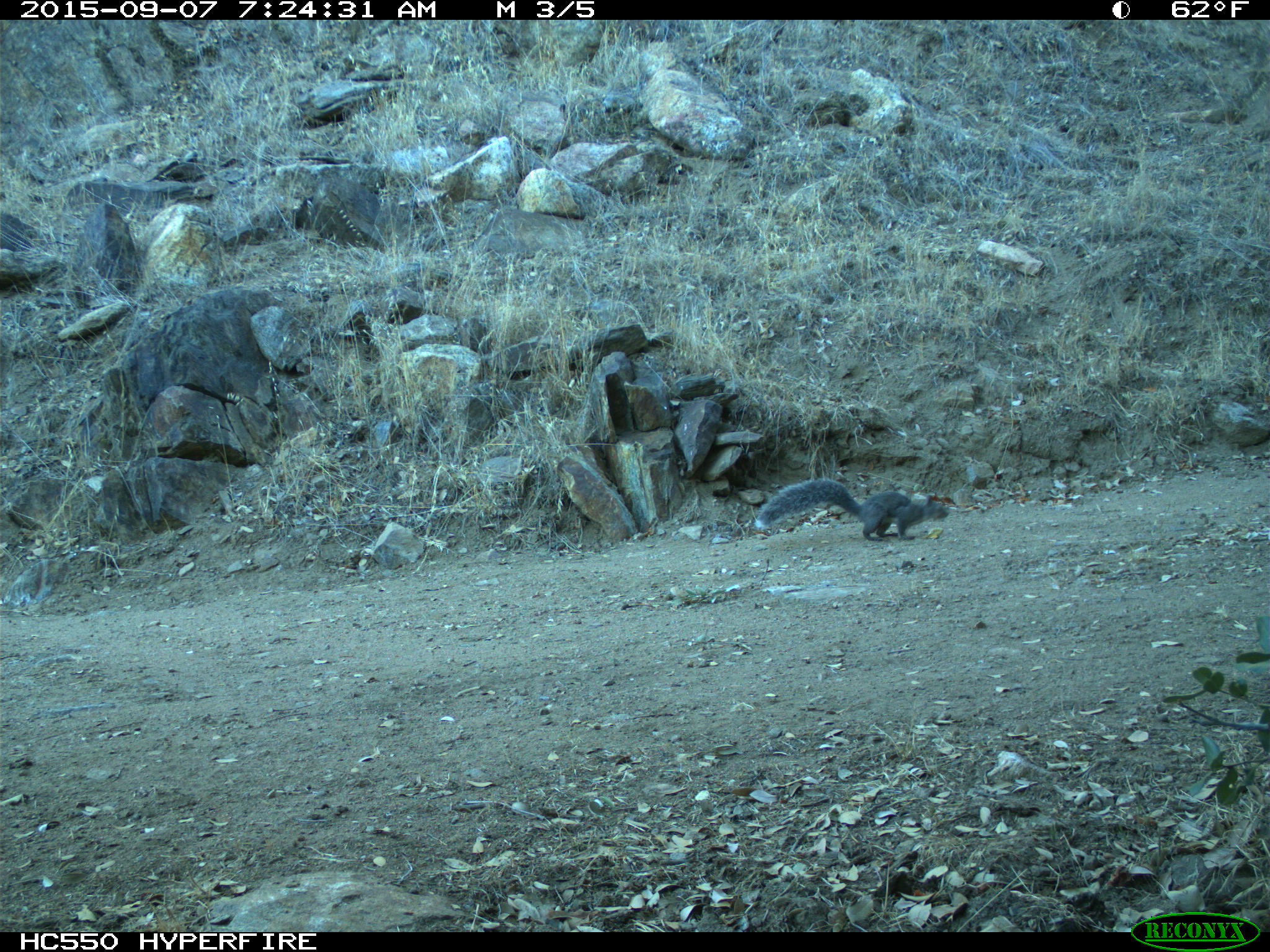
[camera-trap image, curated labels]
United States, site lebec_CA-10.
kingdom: Animalia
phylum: Chordata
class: Mammalia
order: Rodentia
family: Sciuridae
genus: Sciurus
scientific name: Sciurus carolinensis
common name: eastern gray squirrel